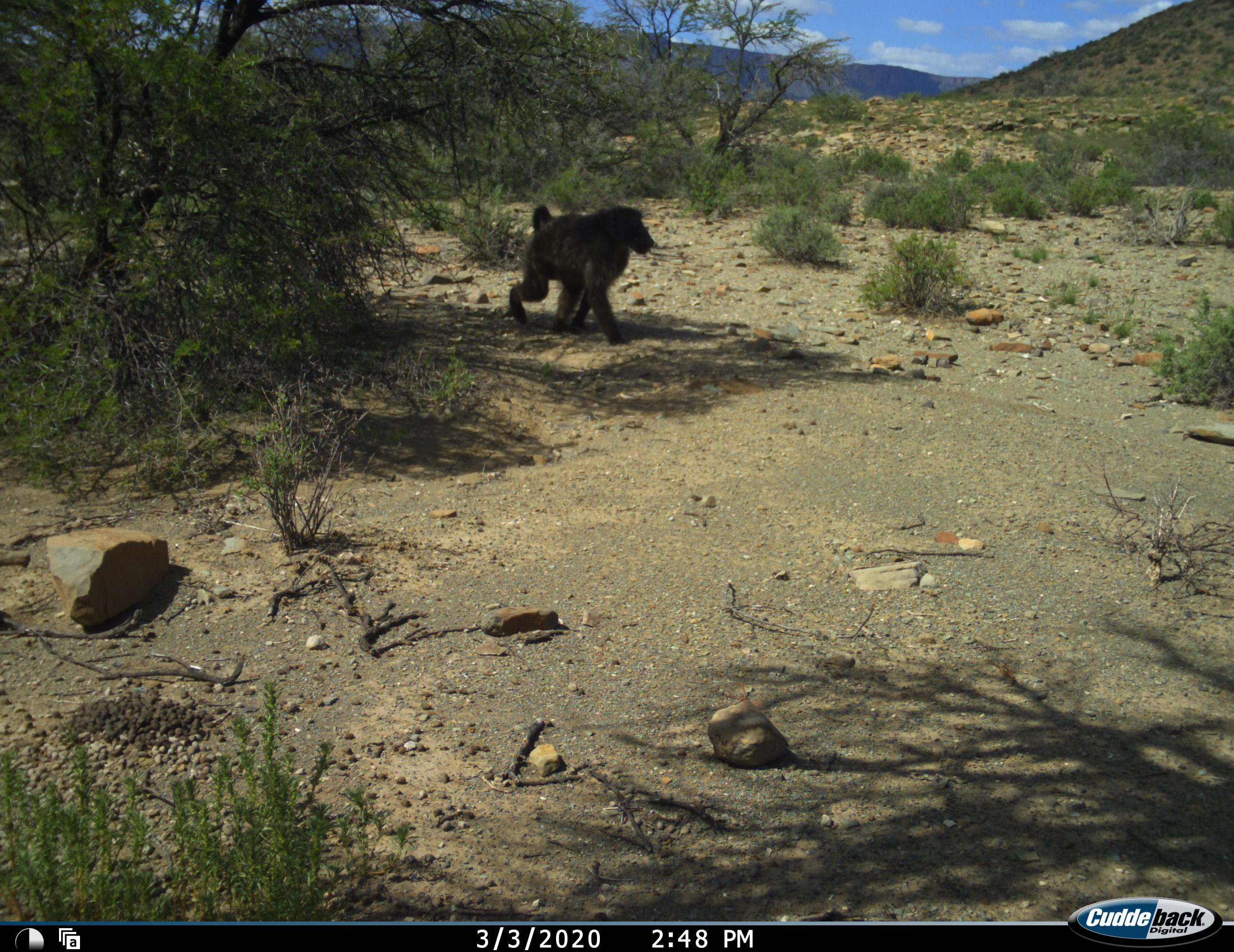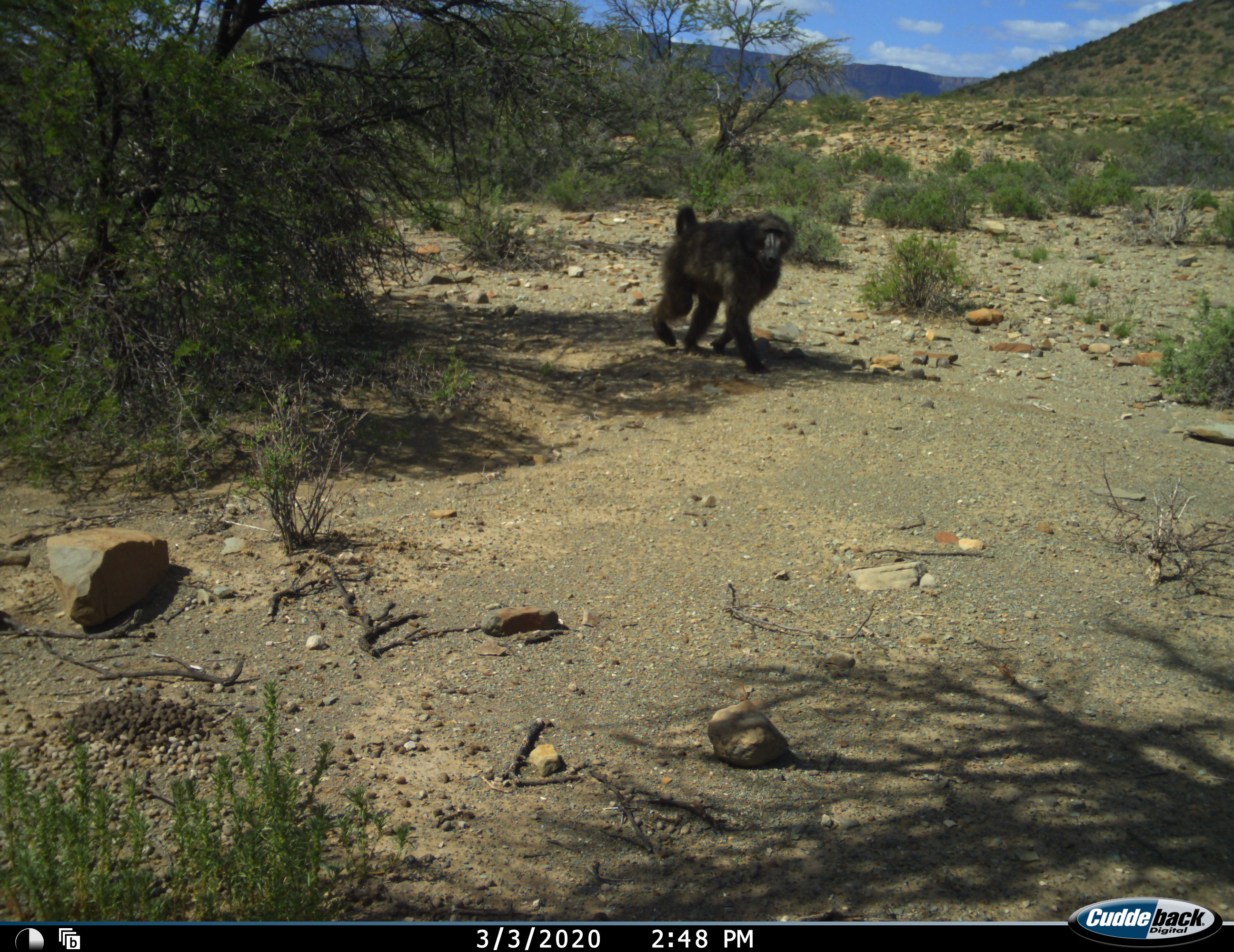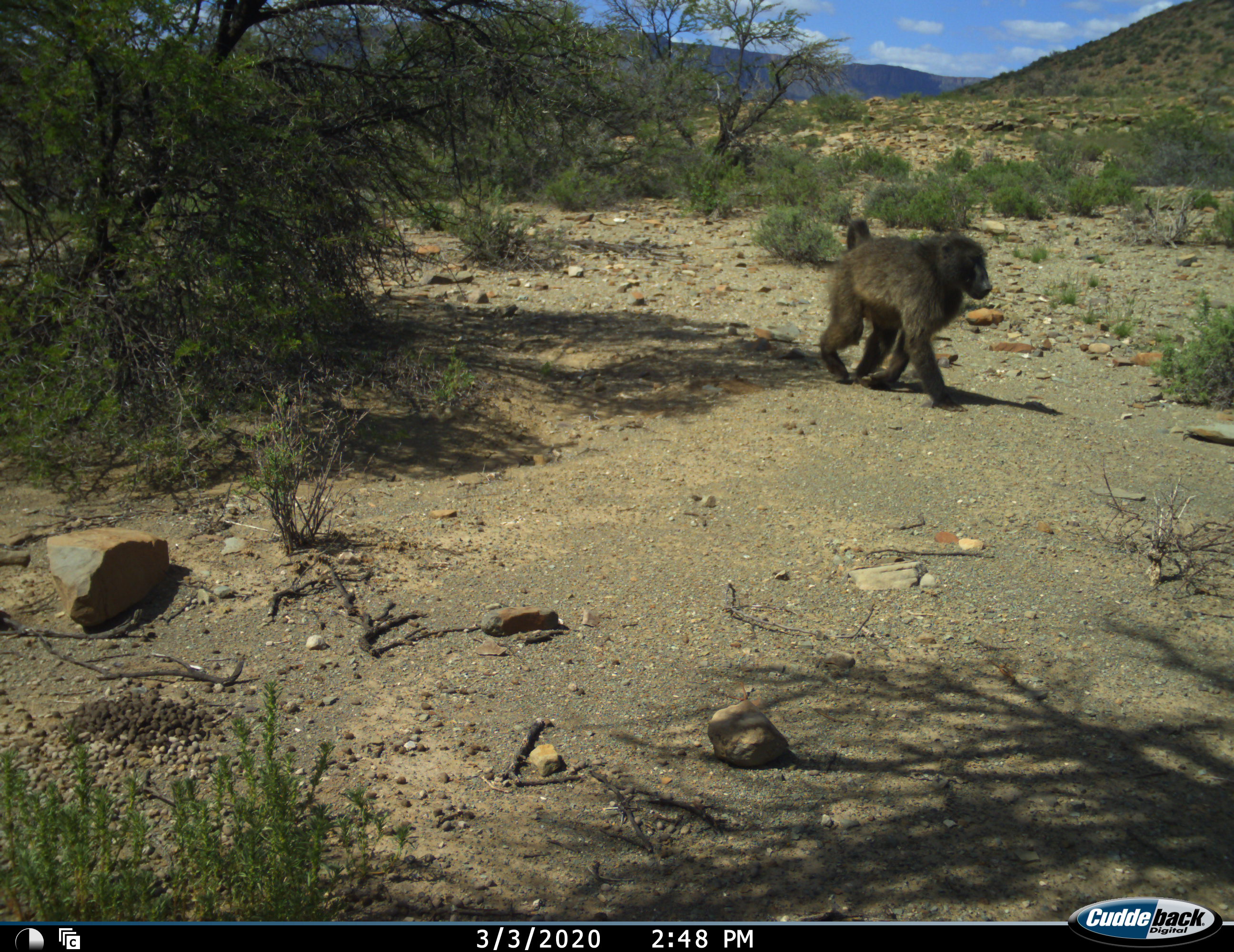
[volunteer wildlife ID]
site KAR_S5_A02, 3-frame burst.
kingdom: Animalia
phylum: Chordata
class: Mammalia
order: Primates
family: Cercopithecidae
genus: Papio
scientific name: Papio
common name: baboon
Baboon (Papio), count 1. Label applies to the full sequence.